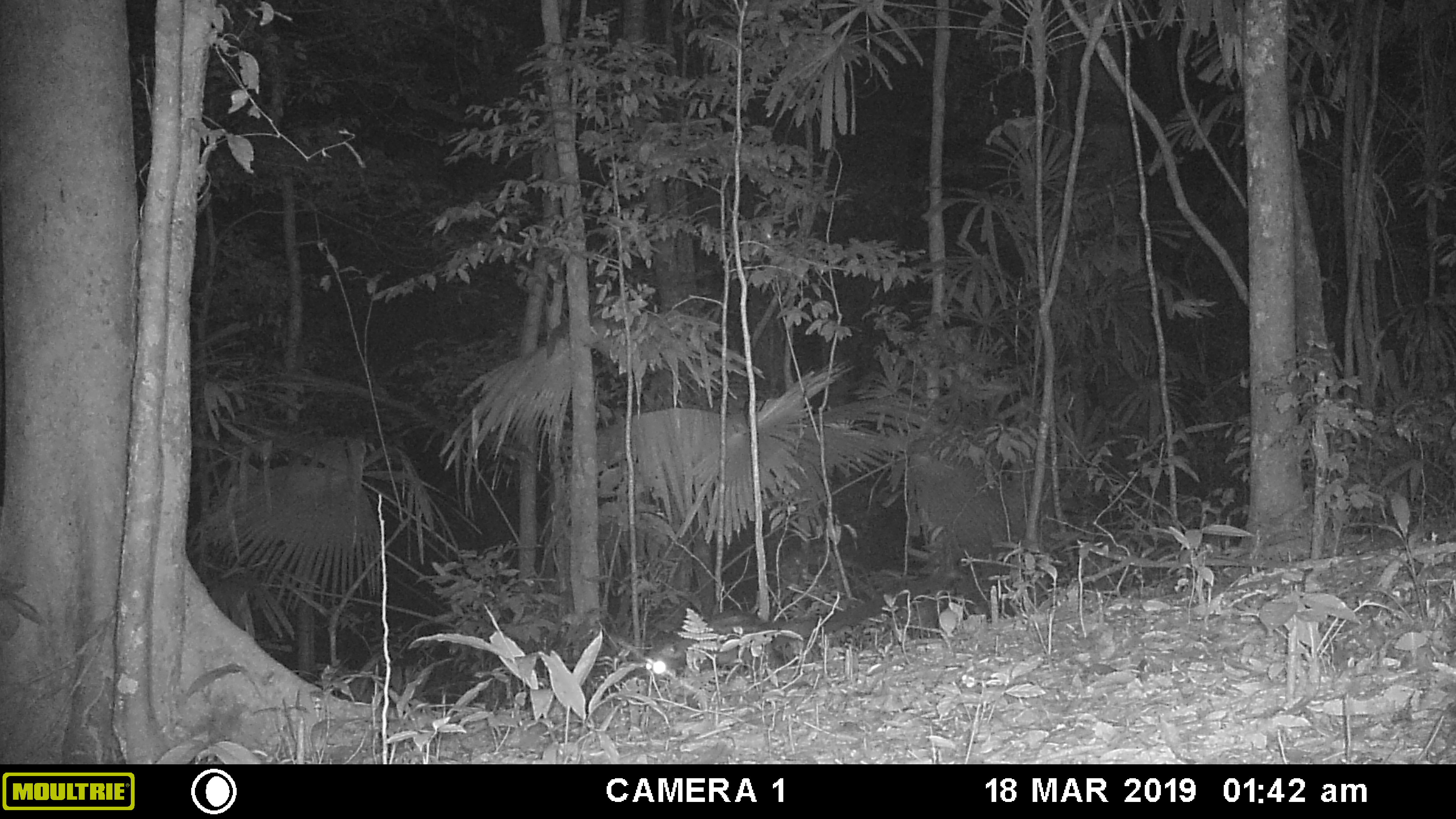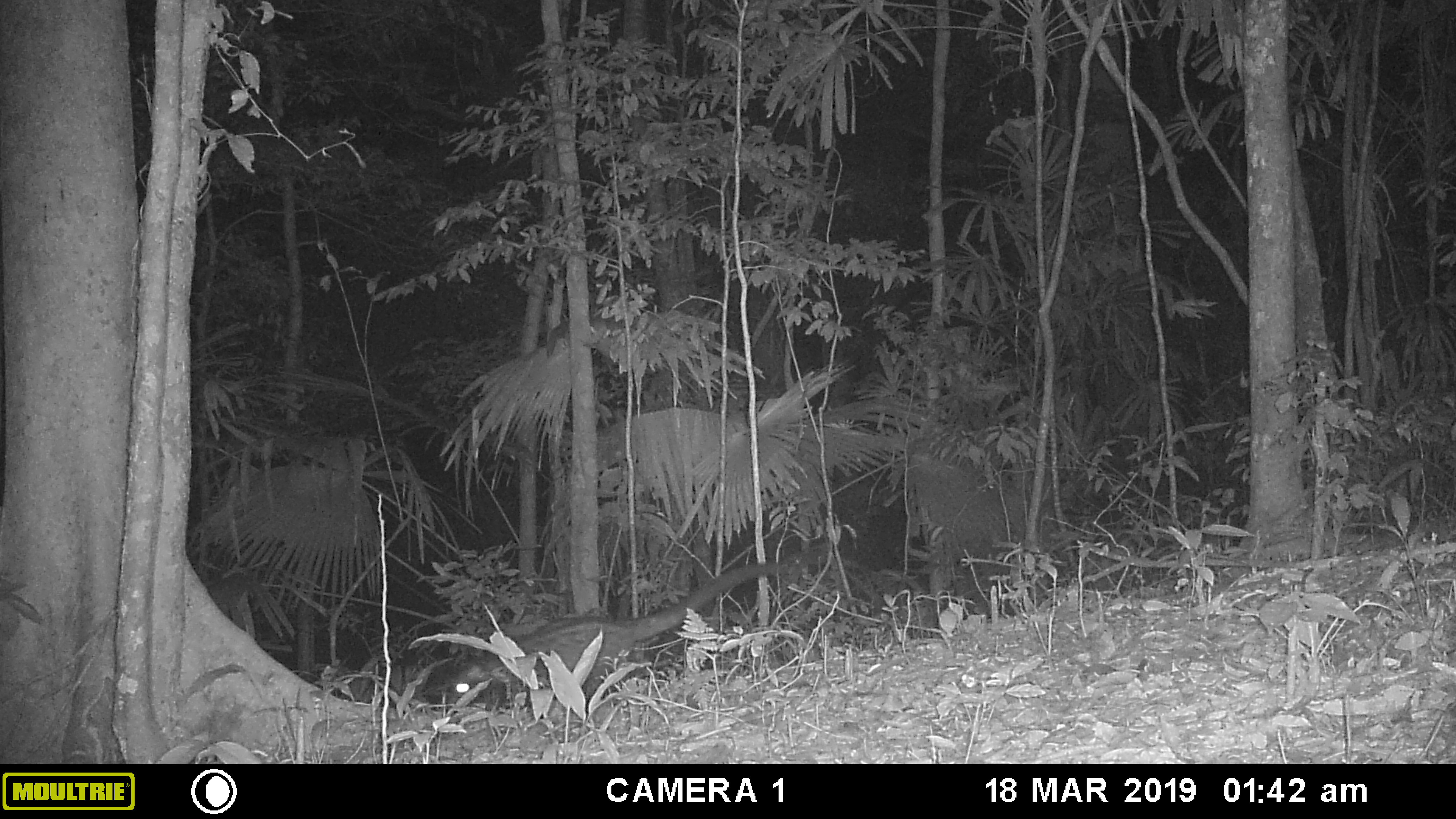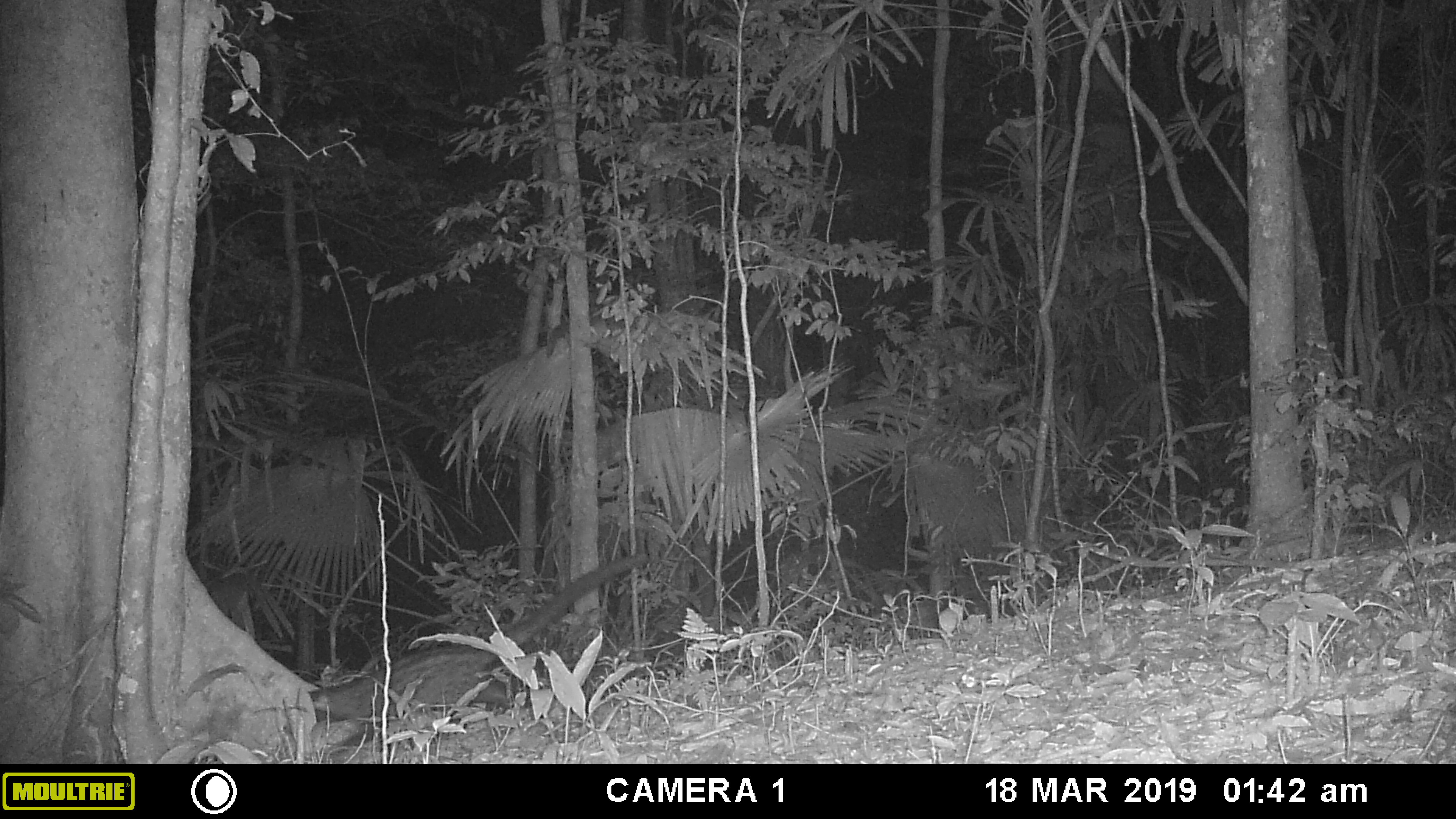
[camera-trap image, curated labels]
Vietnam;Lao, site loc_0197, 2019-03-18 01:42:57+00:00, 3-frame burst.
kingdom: Animalia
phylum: Chordata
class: Mammalia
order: Carnivora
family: Viverridae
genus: Paradoxurus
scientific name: Paradoxurus hermaphroditus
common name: common palm civet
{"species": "common palm civet (Paradoxurus hermaphroditus)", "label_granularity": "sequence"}